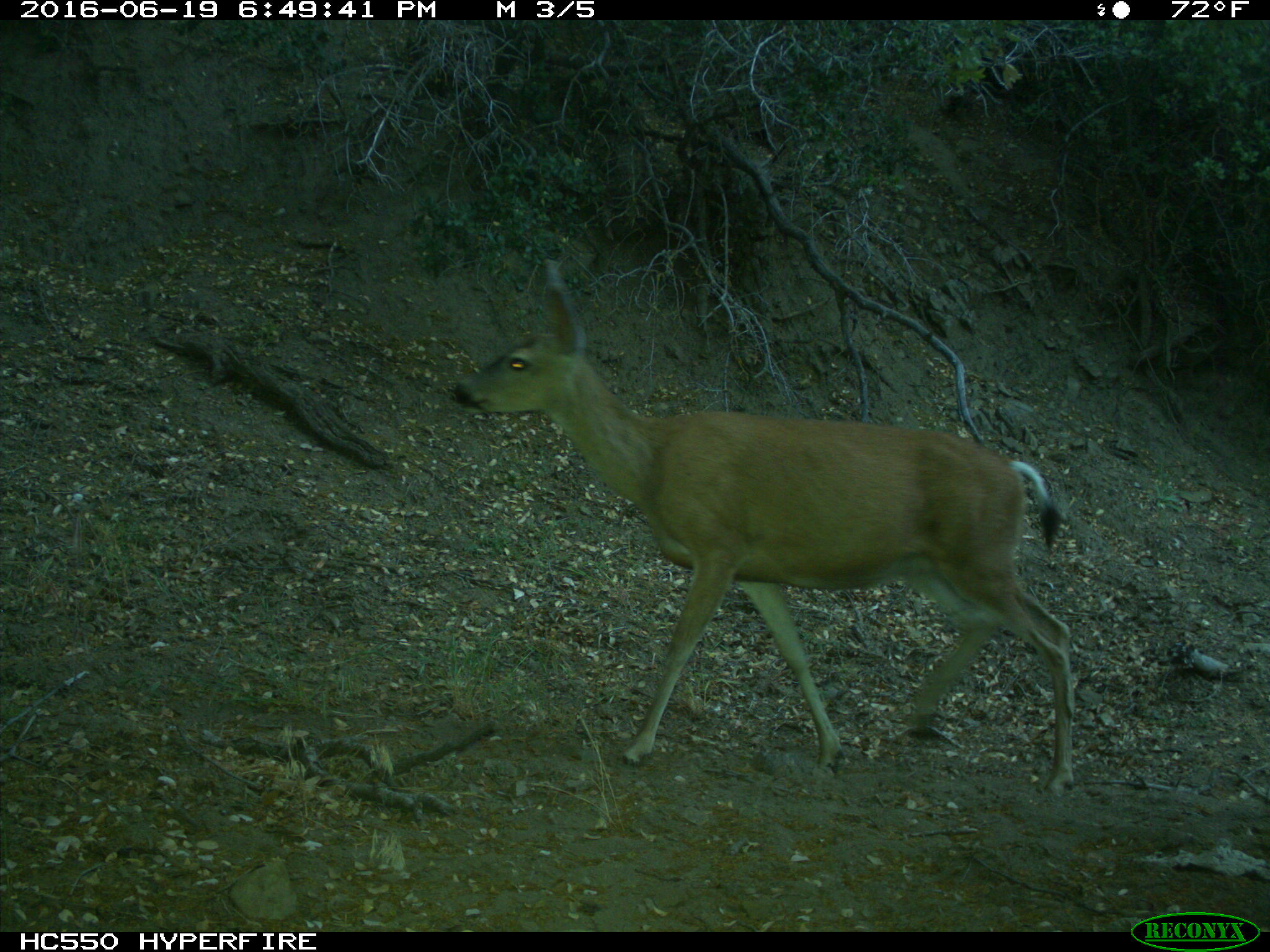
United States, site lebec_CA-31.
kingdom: Animalia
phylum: Chordata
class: Mammalia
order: Artiodactyla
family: Cervidae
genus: Odocoileus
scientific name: Odocoileus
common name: deer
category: unidentified deer